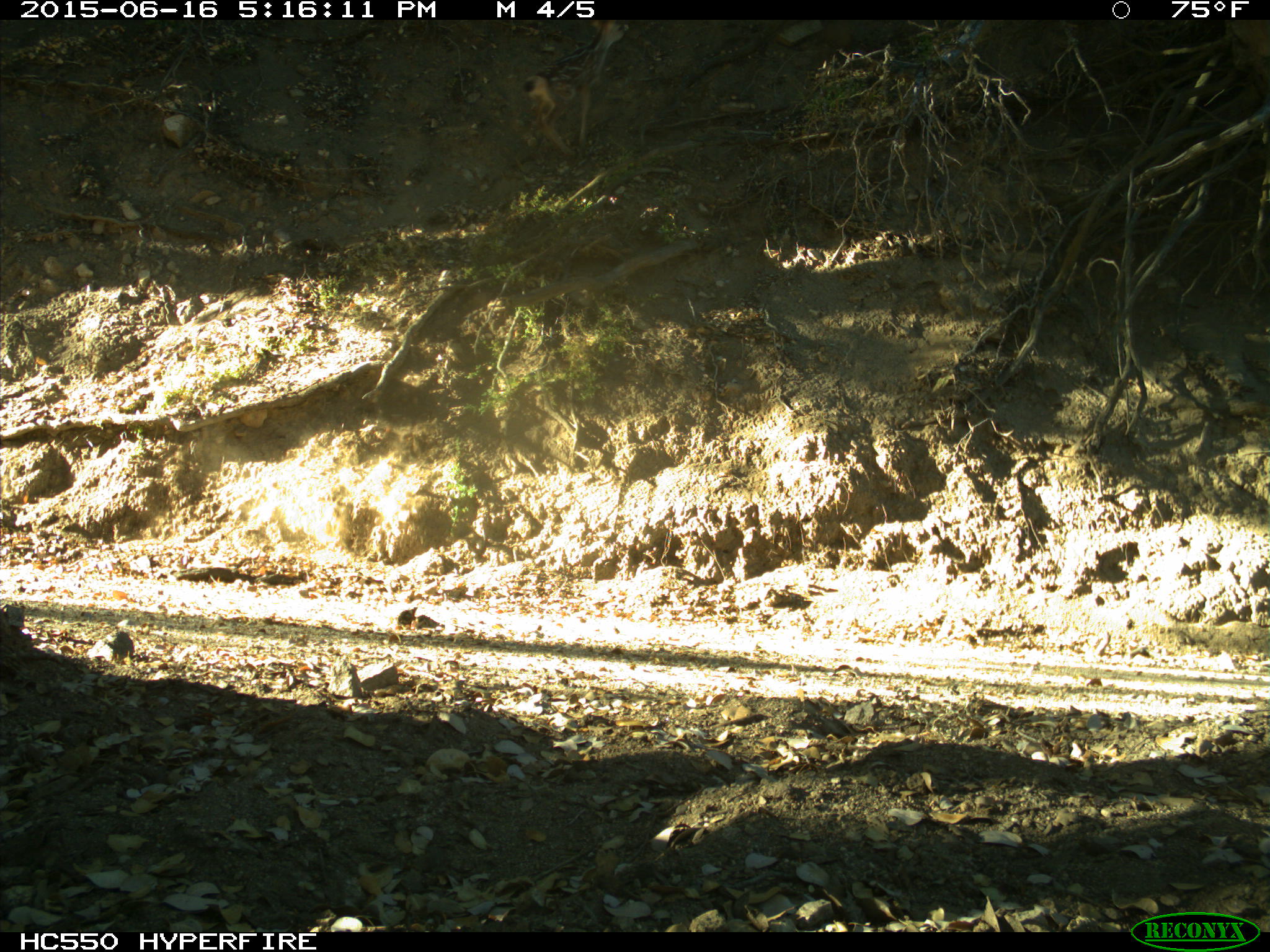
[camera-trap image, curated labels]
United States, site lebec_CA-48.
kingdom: Animalia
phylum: Chordata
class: Mammalia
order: Artiodactyla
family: Cervidae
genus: Odocoileus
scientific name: Odocoileus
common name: deer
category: unidentified deer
Unidentified deer (deer) (Odocoileus).